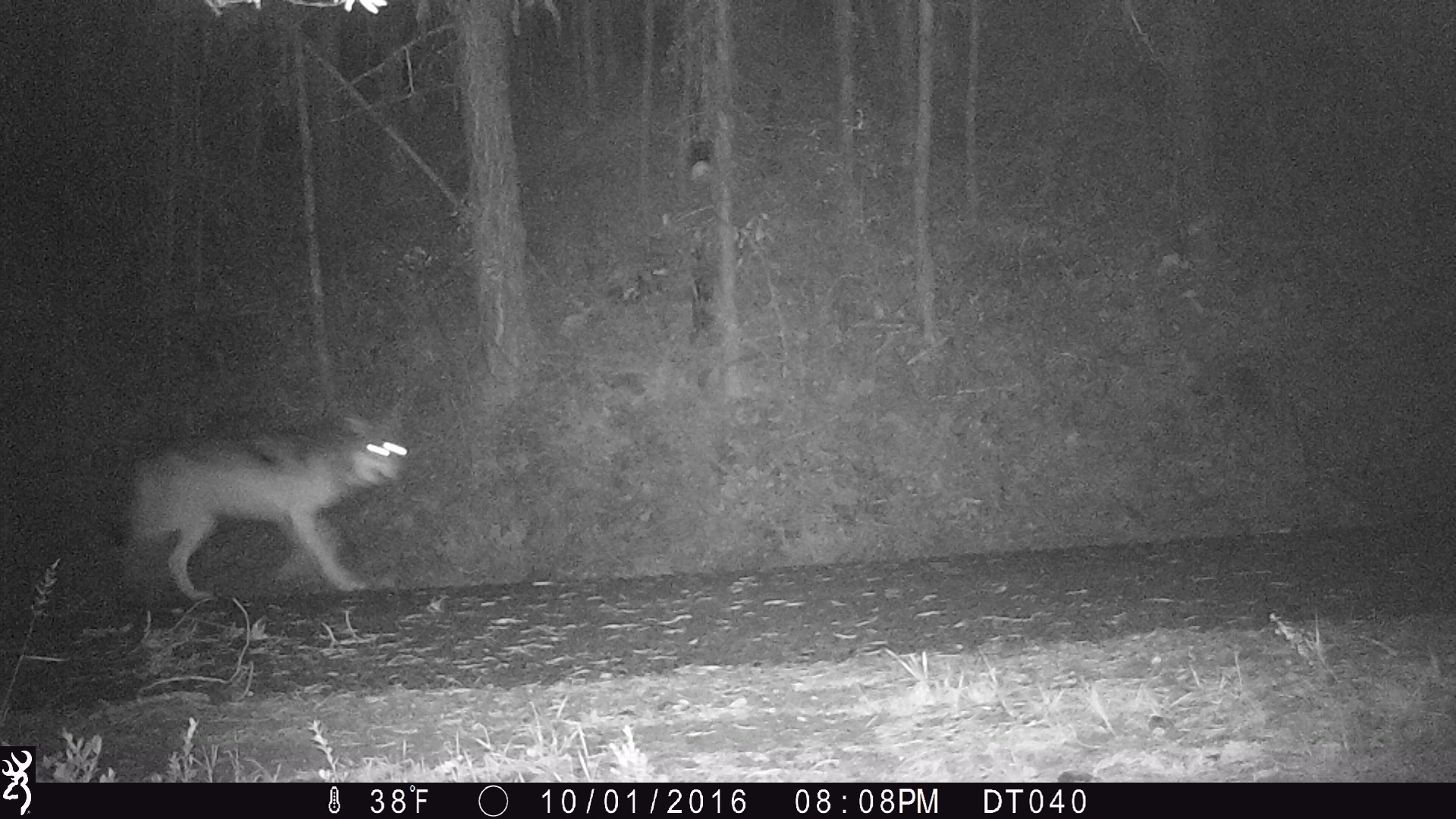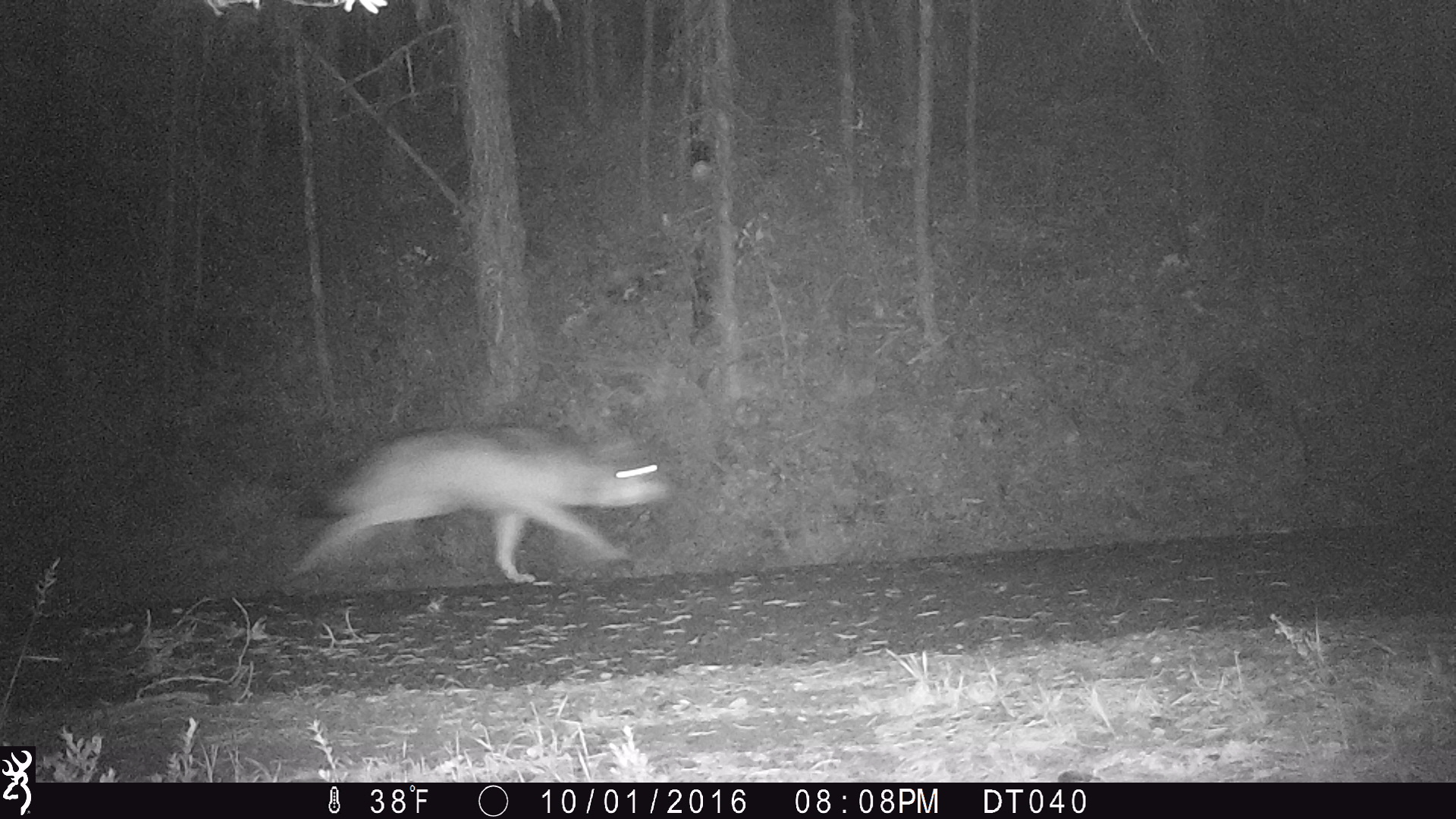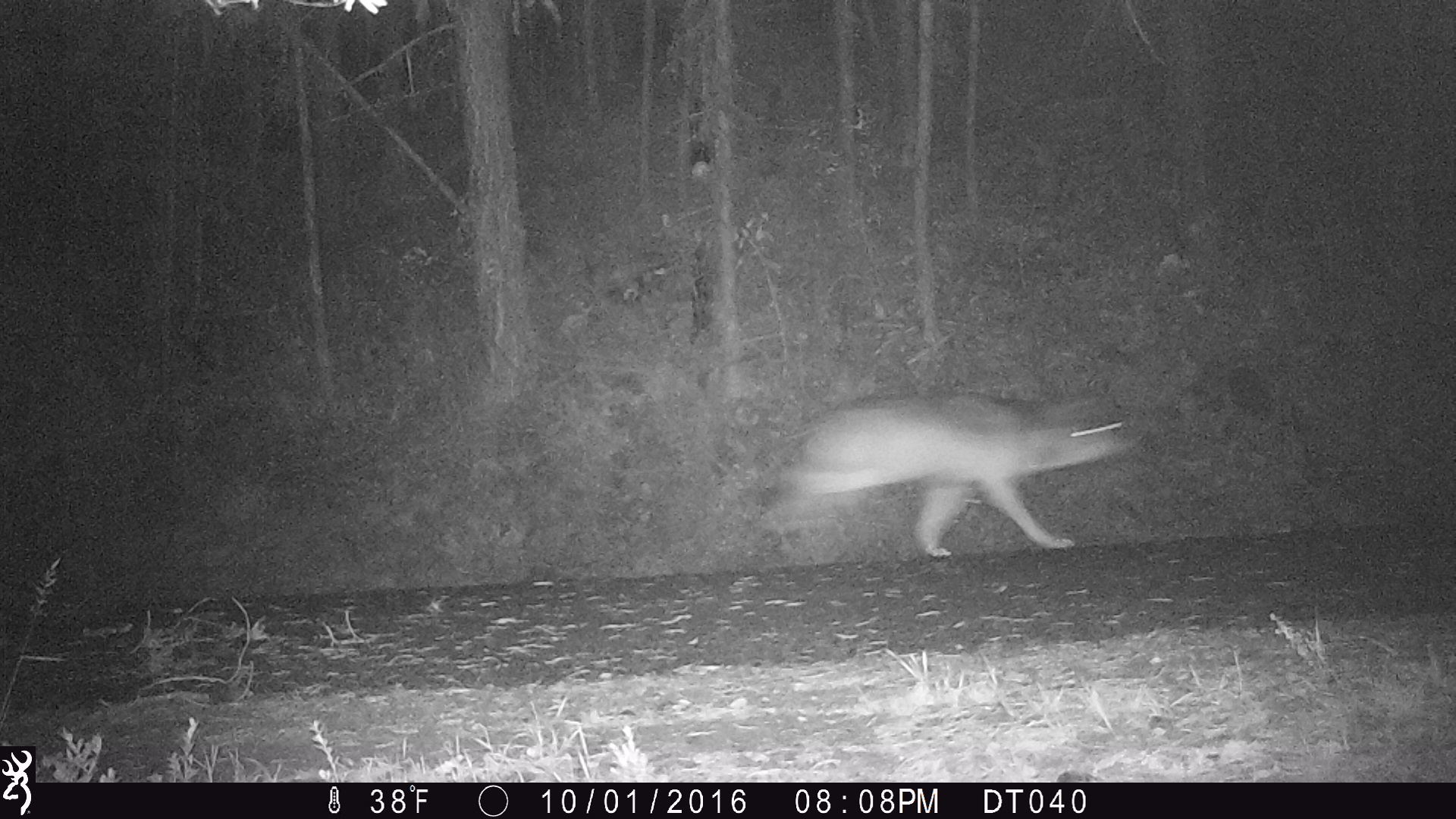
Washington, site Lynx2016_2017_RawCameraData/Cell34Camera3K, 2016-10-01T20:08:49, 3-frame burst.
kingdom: Animalia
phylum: Chordata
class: Mammalia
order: Carnivora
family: Canidae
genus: Canis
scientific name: Canis lupus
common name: gray wolf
Canis lupus (gray wolf). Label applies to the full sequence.